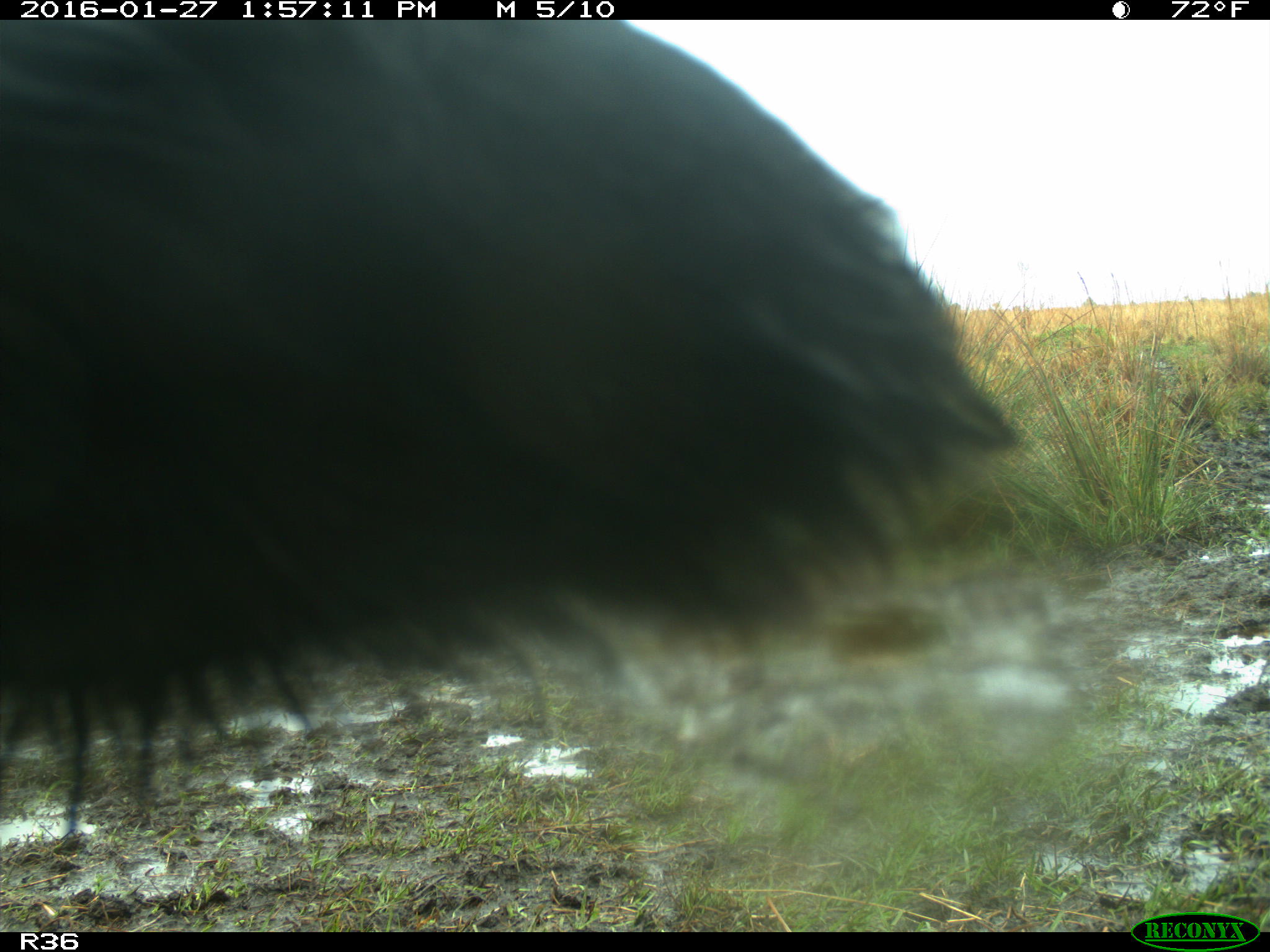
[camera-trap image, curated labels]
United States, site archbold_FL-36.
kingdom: Animalia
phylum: Chordata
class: Mammalia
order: Artiodactyla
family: Bovidae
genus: Bos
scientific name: Bos taurus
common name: domestic cow